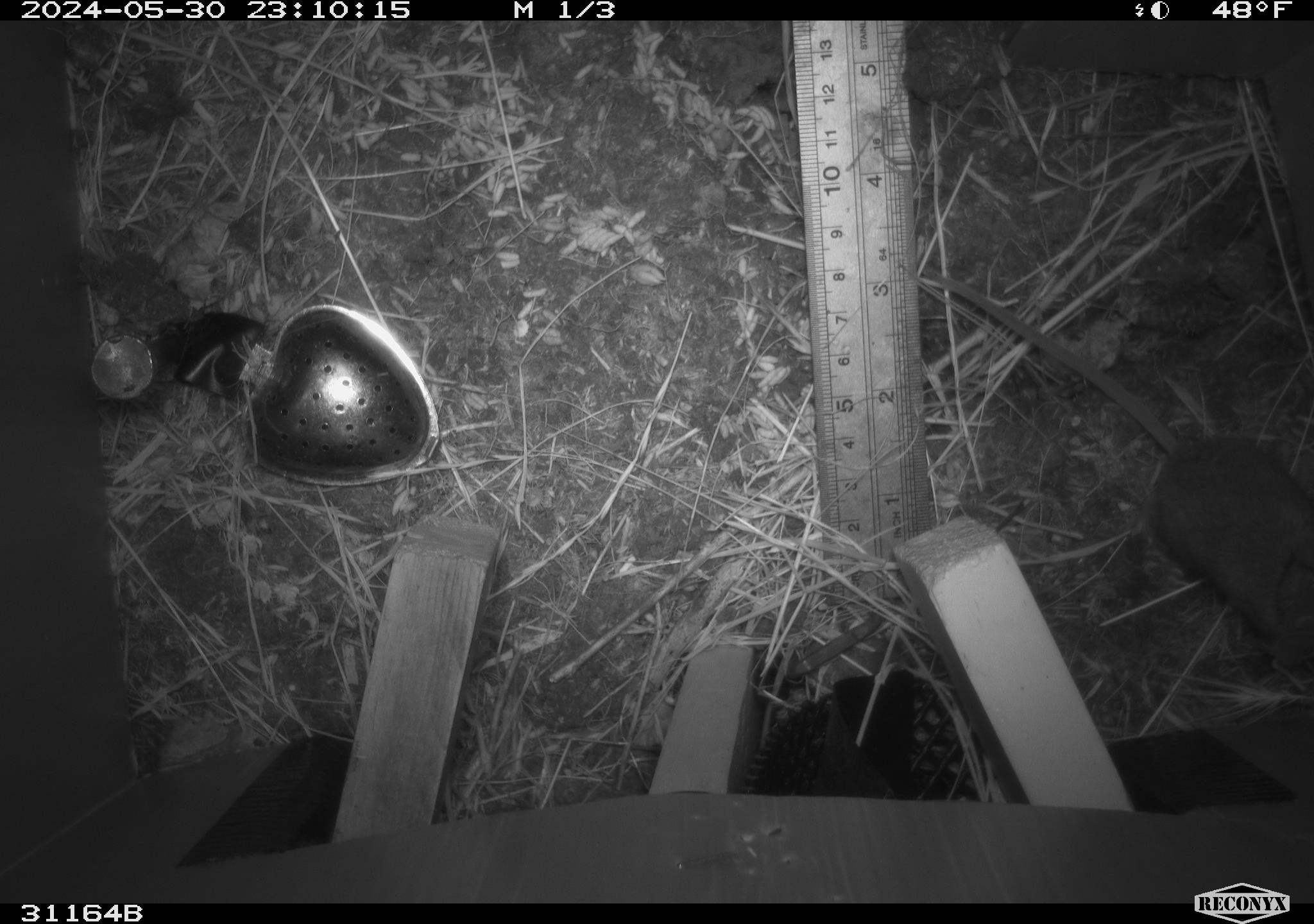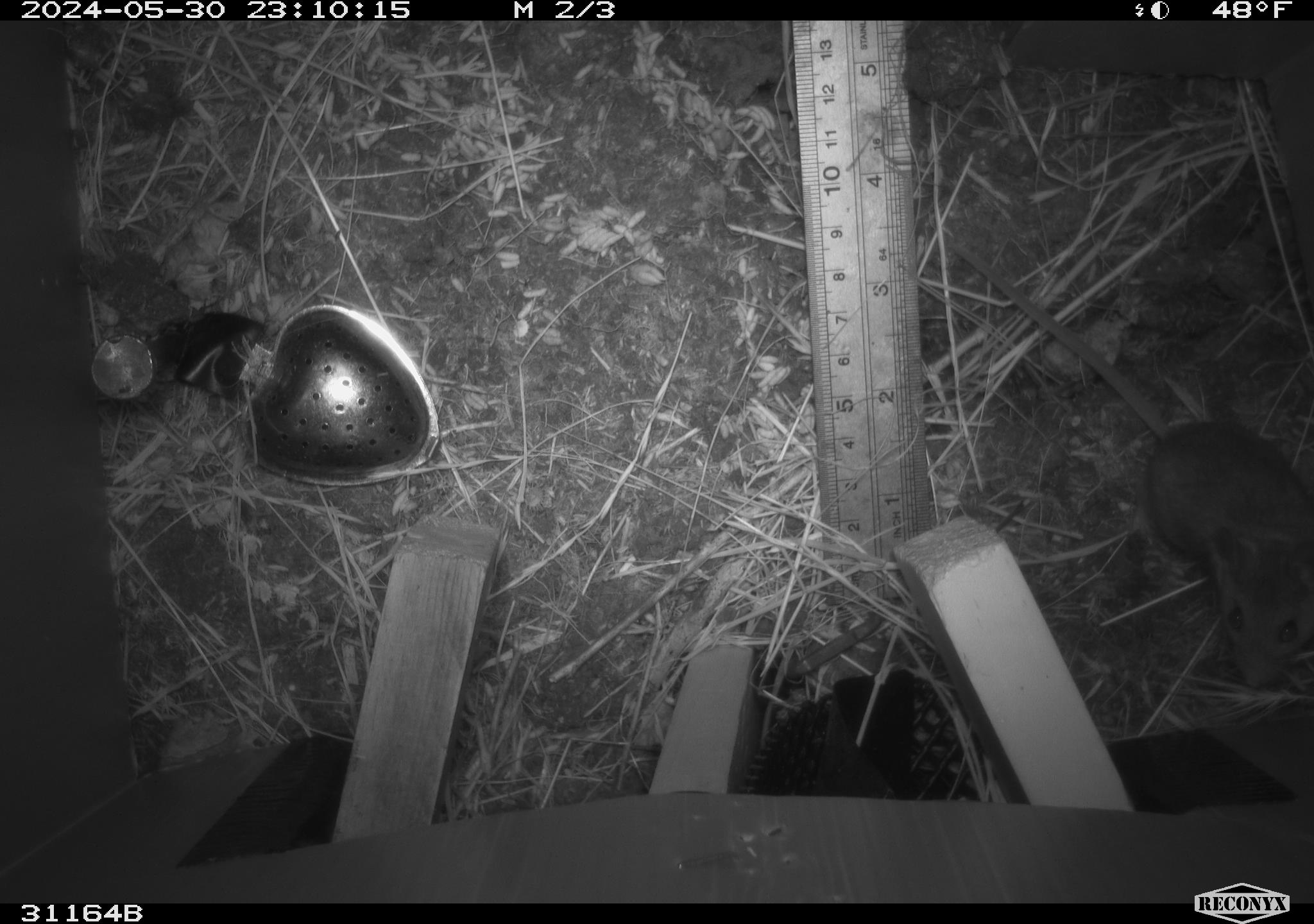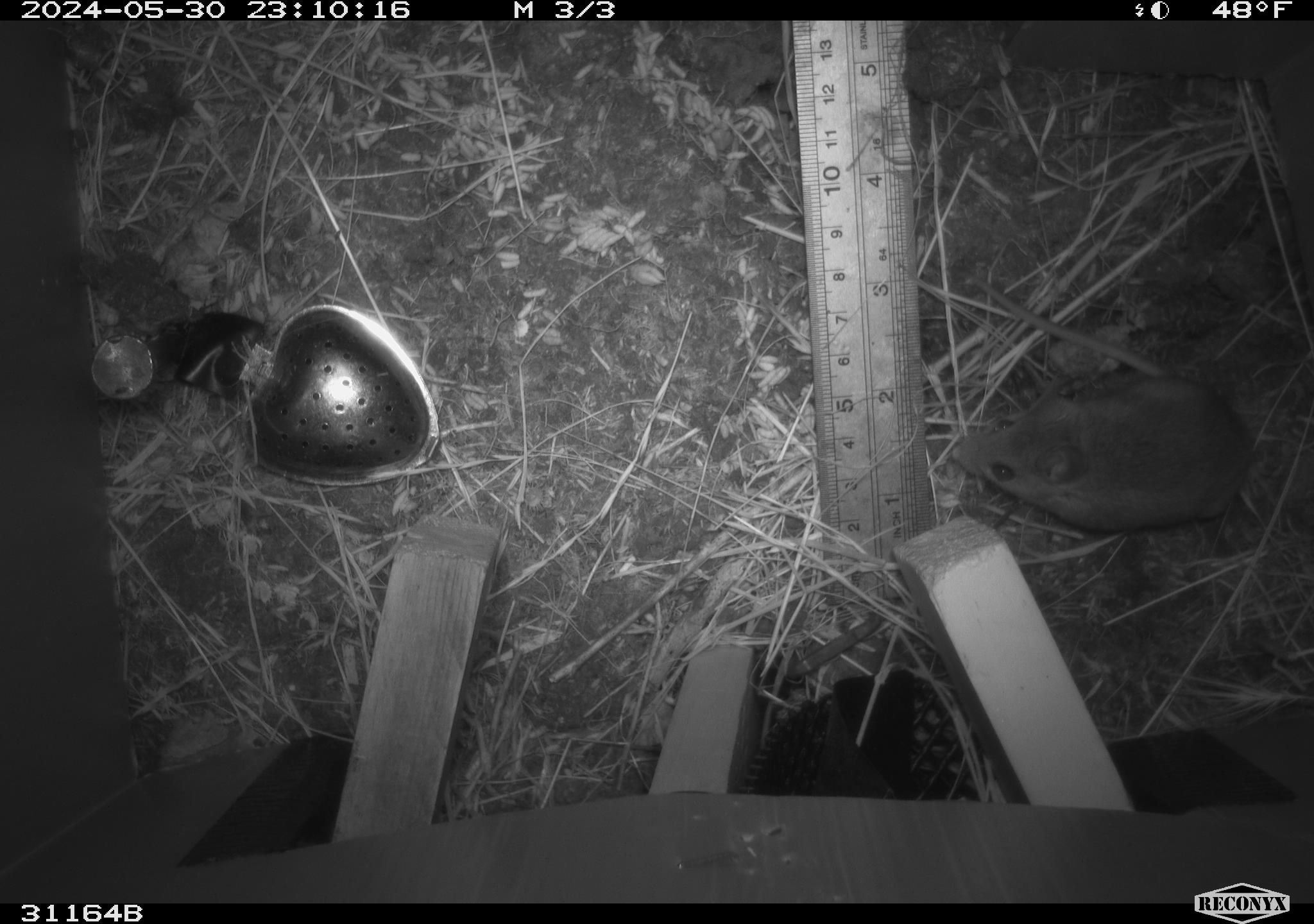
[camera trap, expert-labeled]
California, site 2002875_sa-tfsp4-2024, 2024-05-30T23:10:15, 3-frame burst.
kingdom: Animalia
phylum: Chordata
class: Mammalia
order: Rodentia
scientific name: Rodentia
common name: rodent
Rodent (Rodentia).